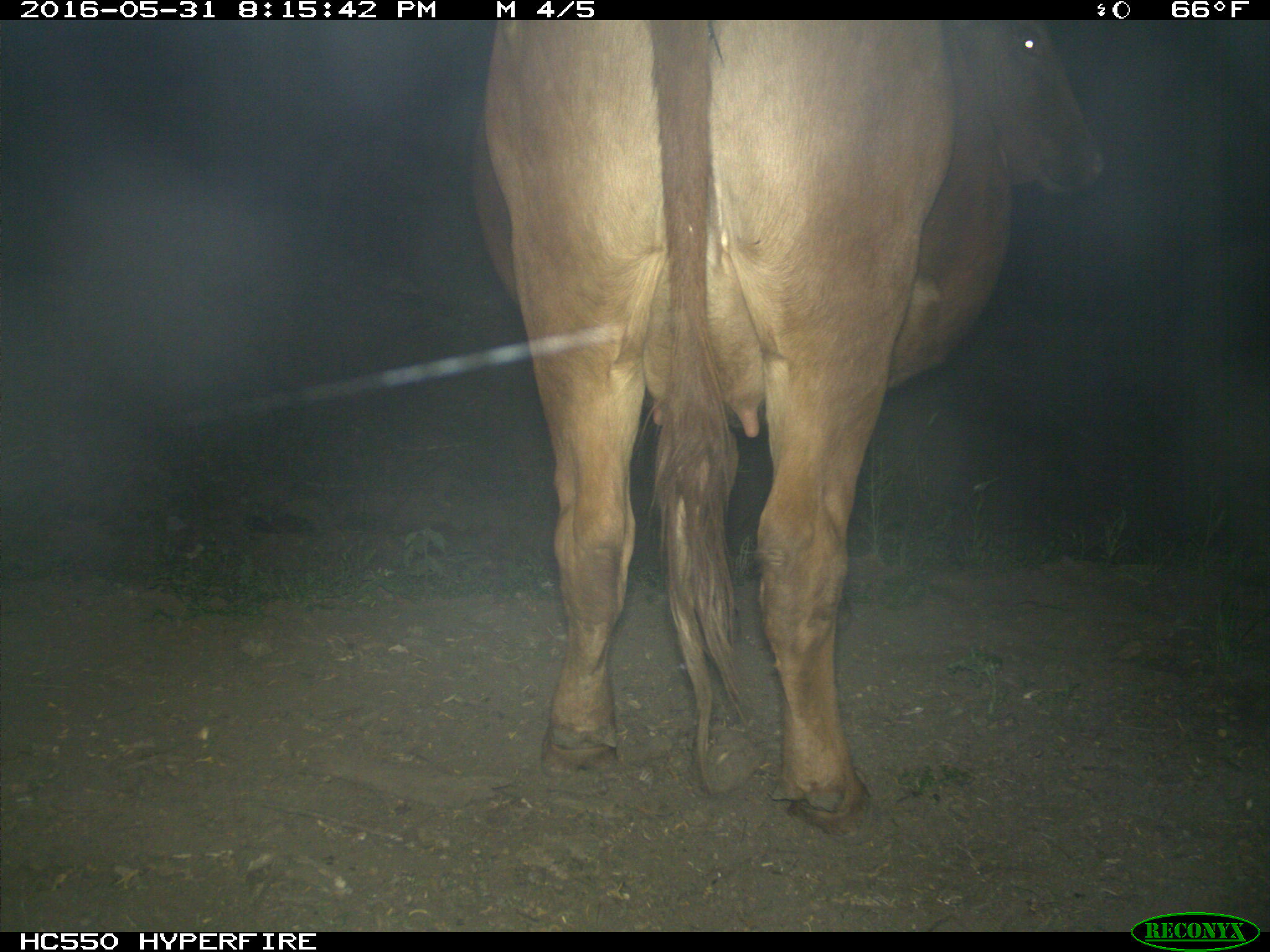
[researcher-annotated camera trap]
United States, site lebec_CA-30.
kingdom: Animalia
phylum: Chordata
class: Mammalia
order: Artiodactyla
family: Bovidae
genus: Bos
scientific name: Bos taurus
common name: domestic cow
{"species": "Bos taurus (domestic cow)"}